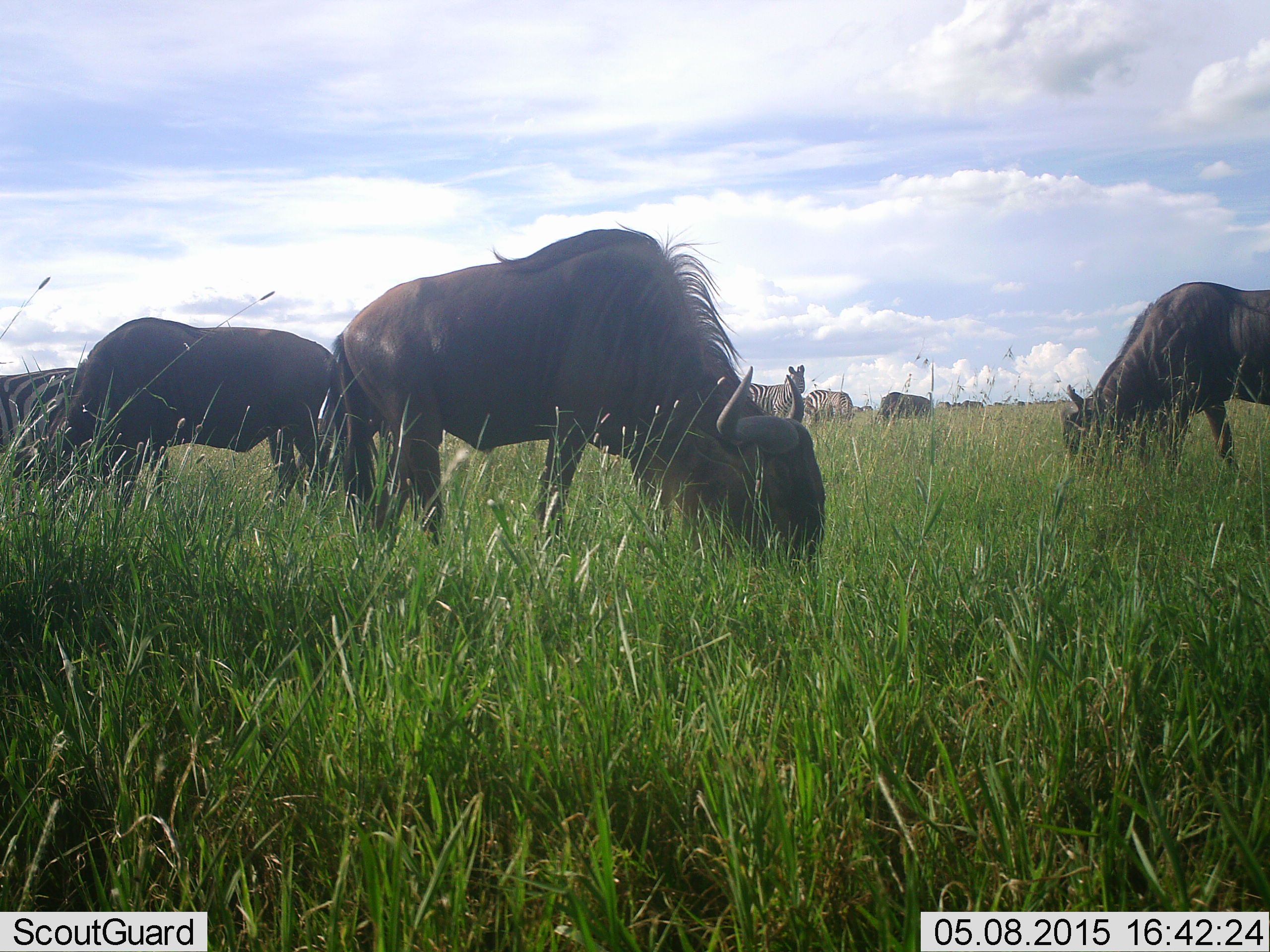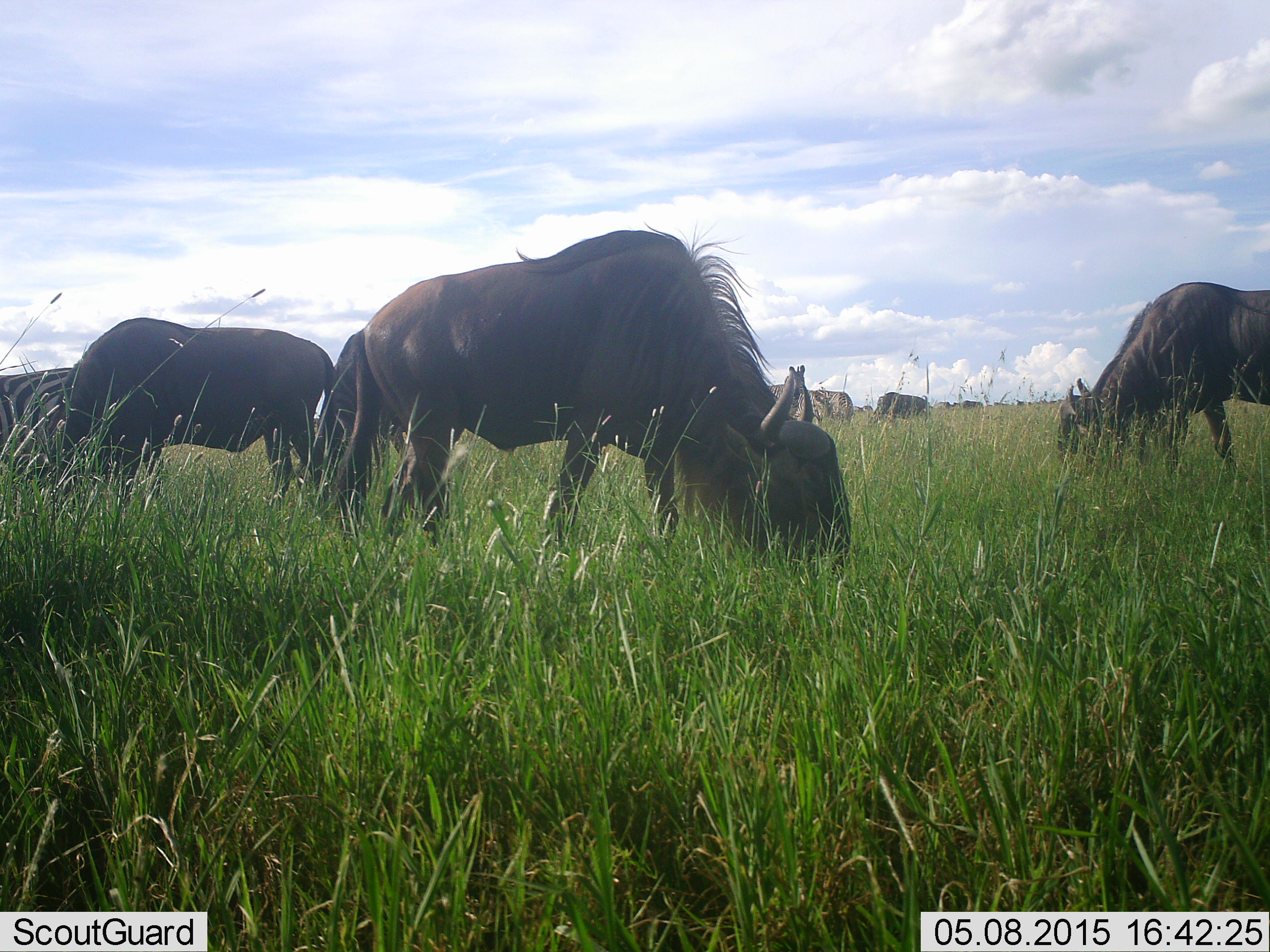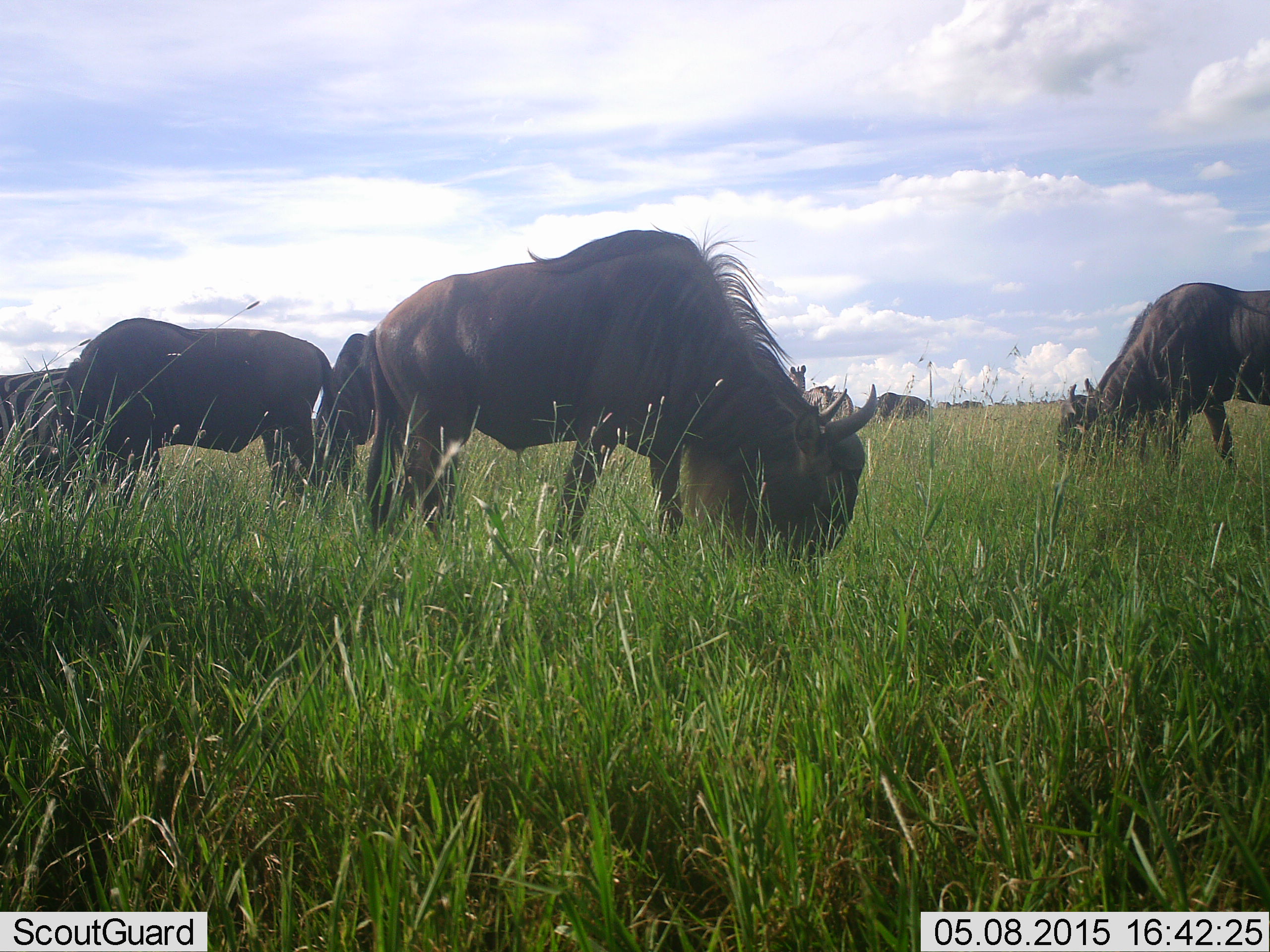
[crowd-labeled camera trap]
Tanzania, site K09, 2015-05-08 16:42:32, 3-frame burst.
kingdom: Animalia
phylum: Chordata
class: Mammalia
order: Artiodactyla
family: Bovidae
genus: Connochaetes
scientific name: Connochaetes taurinus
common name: blue wildebeest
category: wildebeest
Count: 6.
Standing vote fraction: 39%.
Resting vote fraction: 0%.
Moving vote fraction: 22%.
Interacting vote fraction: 0%.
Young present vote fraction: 0%.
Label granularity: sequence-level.